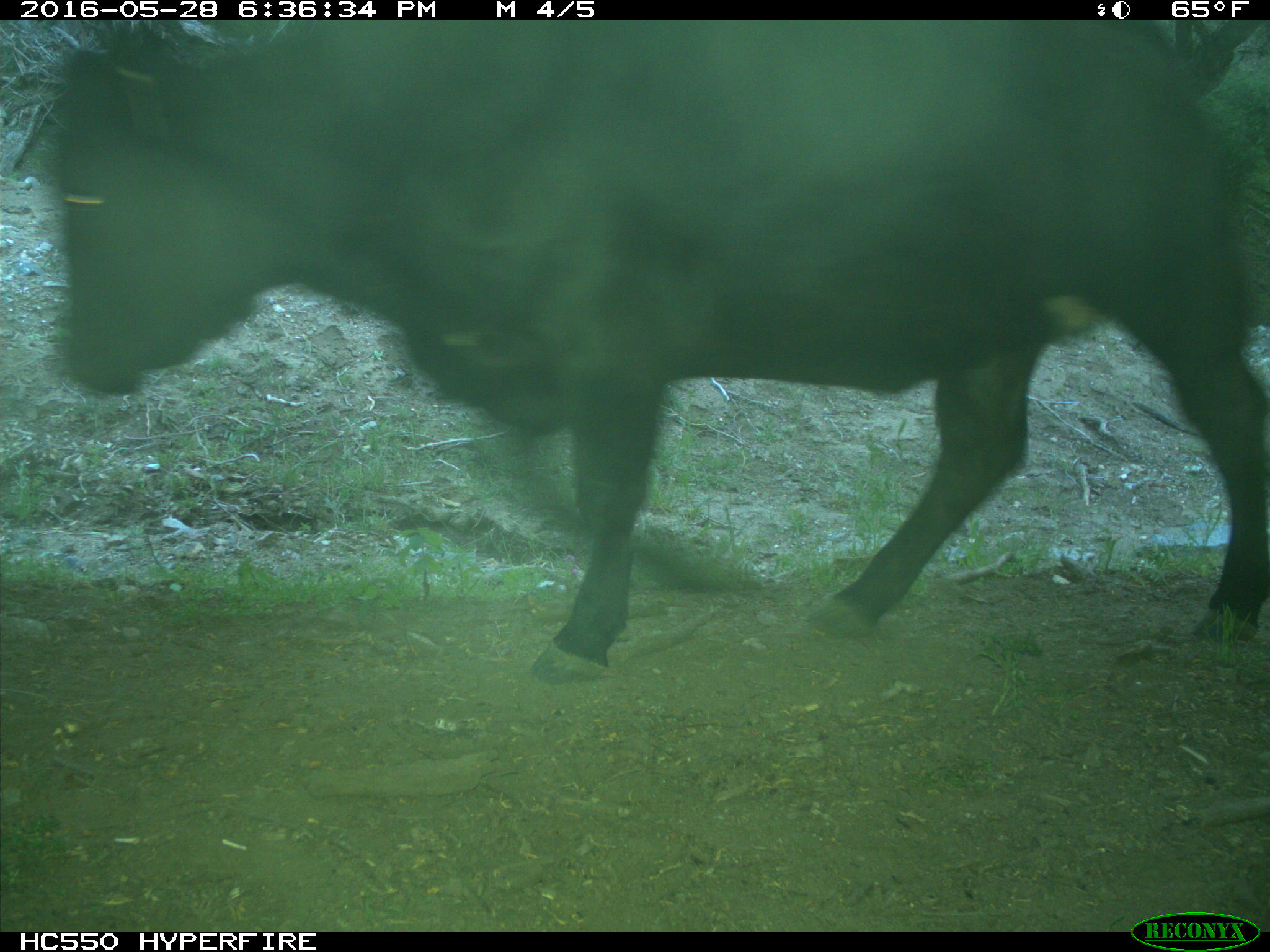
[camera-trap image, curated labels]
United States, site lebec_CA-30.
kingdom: Animalia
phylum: Chordata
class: Mammalia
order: Artiodactyla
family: Bovidae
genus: Bos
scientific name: Bos taurus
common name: domestic cow